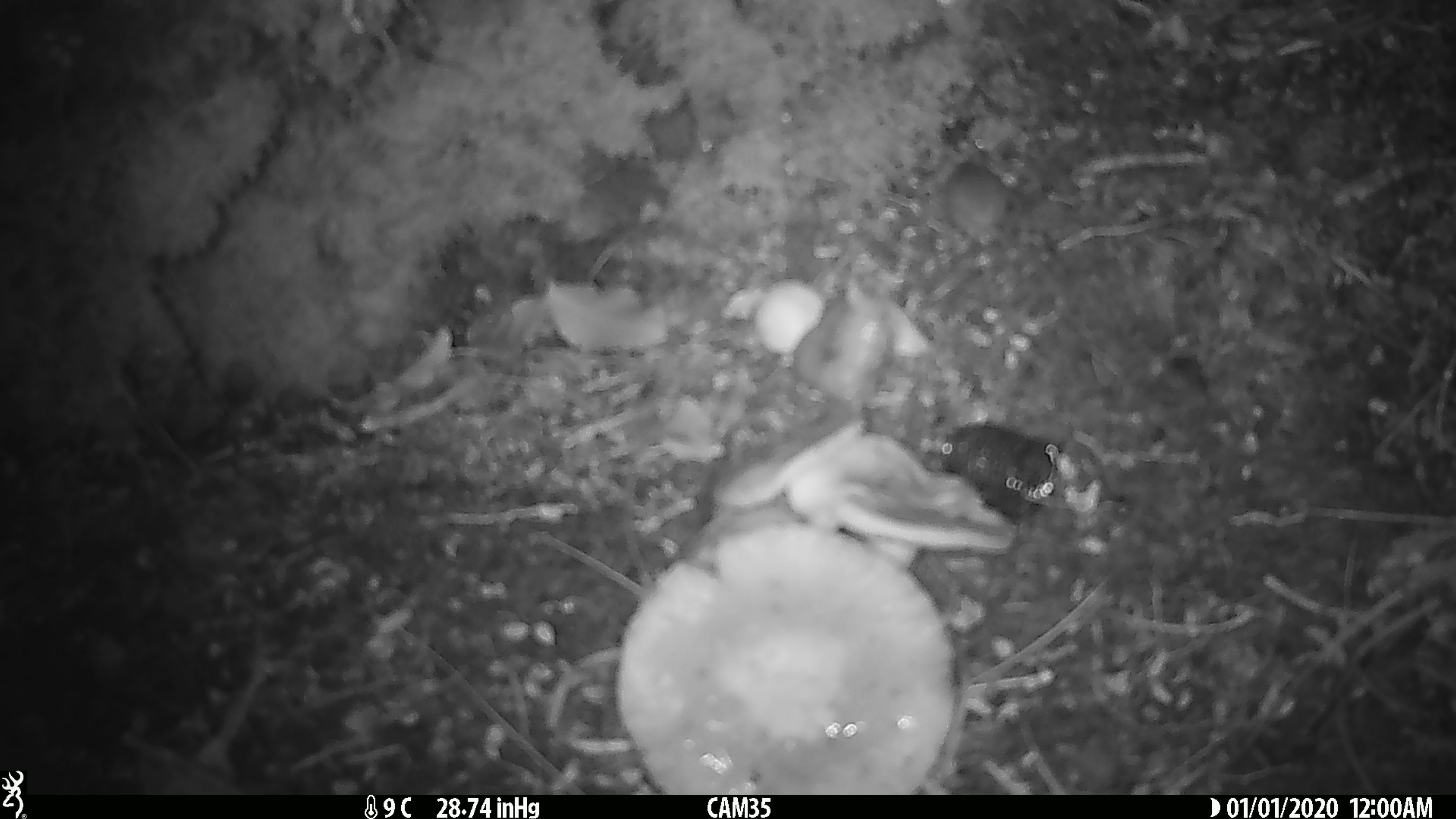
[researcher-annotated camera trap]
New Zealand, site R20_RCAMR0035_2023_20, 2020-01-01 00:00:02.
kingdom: Animalia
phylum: Chordata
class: Mammalia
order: Rodentia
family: Muridae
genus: Mus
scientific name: Mus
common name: mouse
Mouse (Mus).